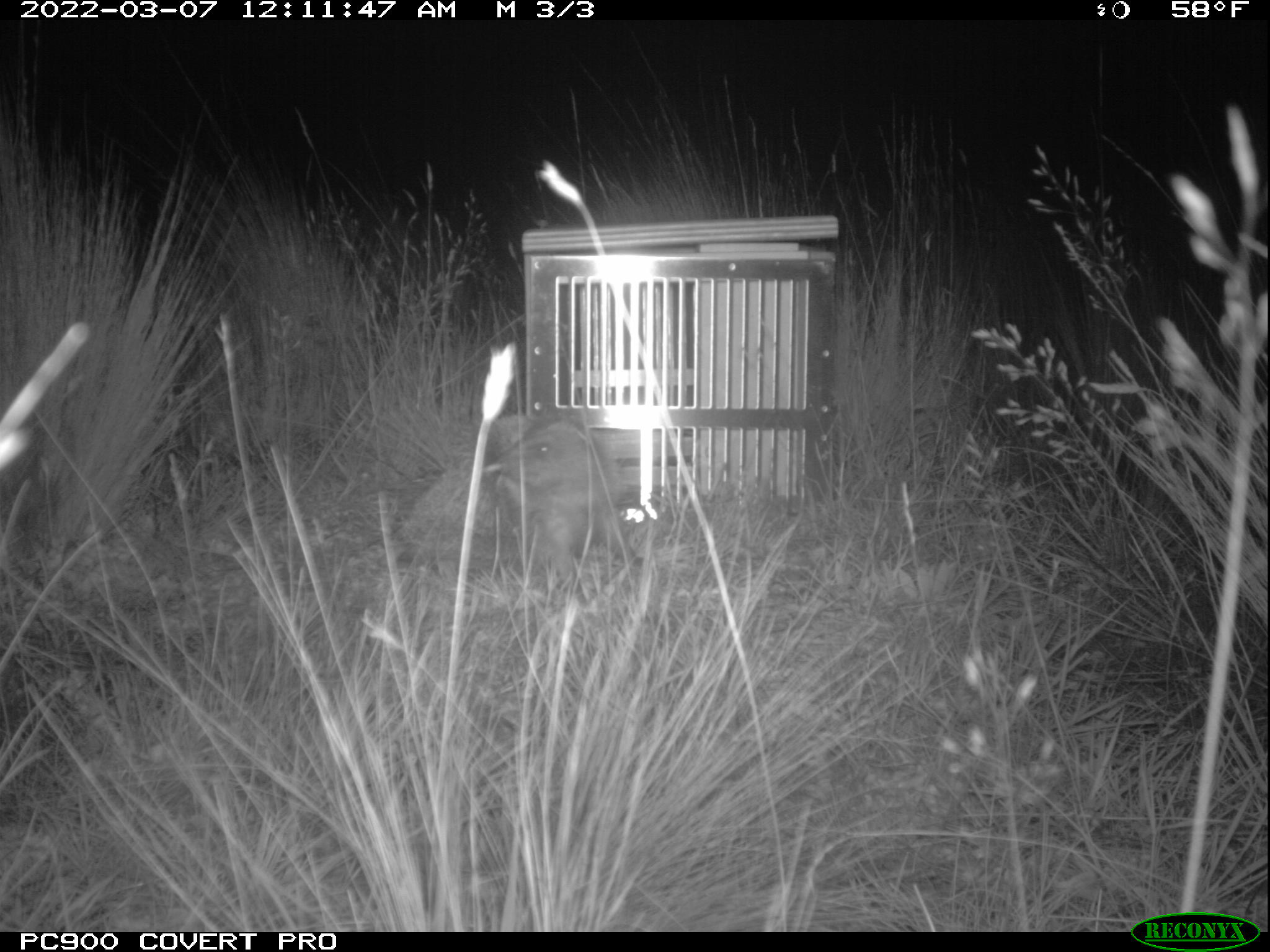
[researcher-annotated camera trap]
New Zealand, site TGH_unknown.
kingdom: Animalia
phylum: Chordata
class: Mammalia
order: Eulipotyphla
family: Erinaceidae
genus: Erinaceus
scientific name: Erinaceus europaeus europaeus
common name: european hedgehog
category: hedgehog